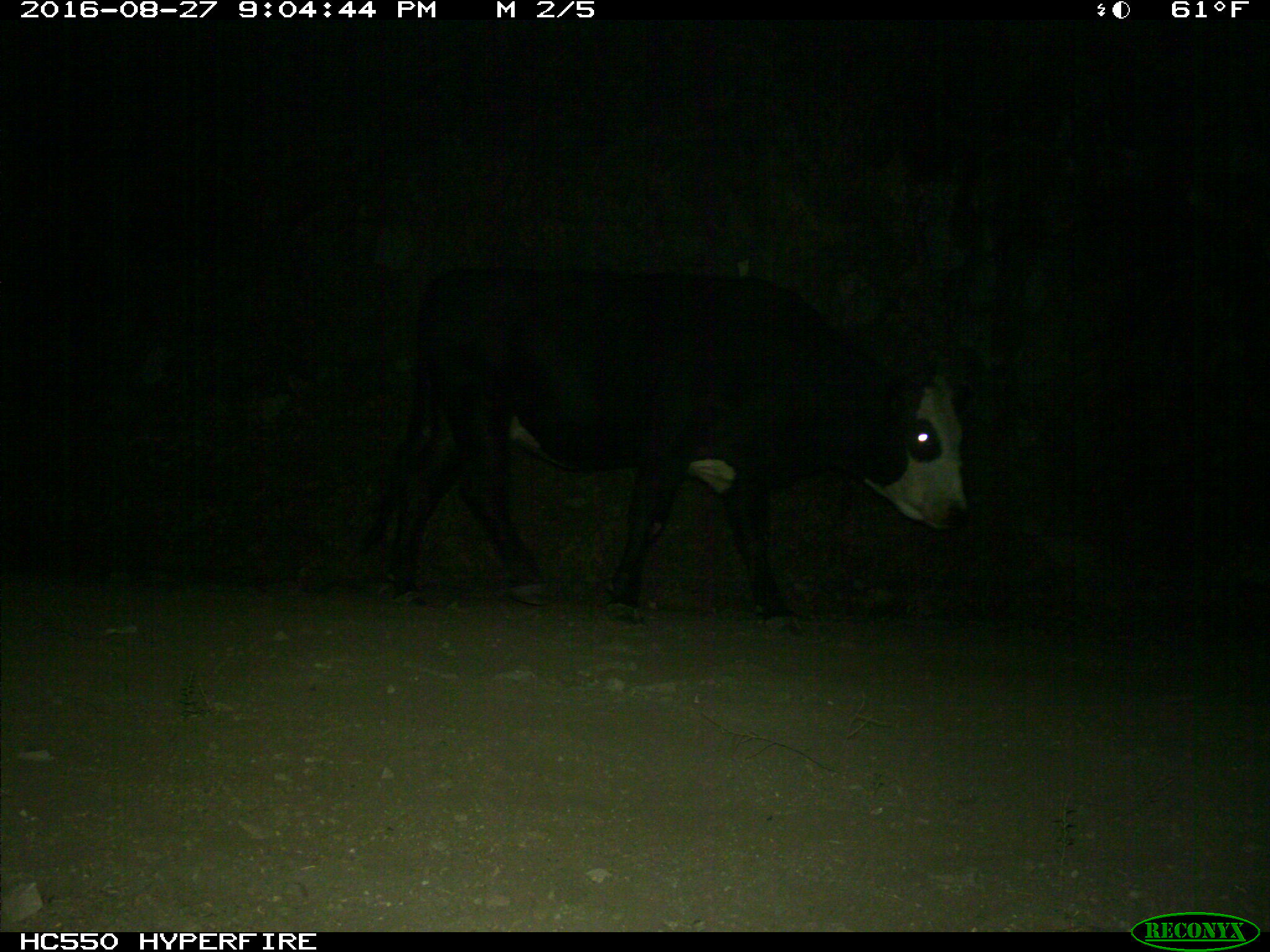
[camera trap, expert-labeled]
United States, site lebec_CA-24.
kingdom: Animalia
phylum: Chordata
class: Mammalia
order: Artiodactyla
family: Bovidae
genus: Bos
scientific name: Bos taurus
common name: domestic cow